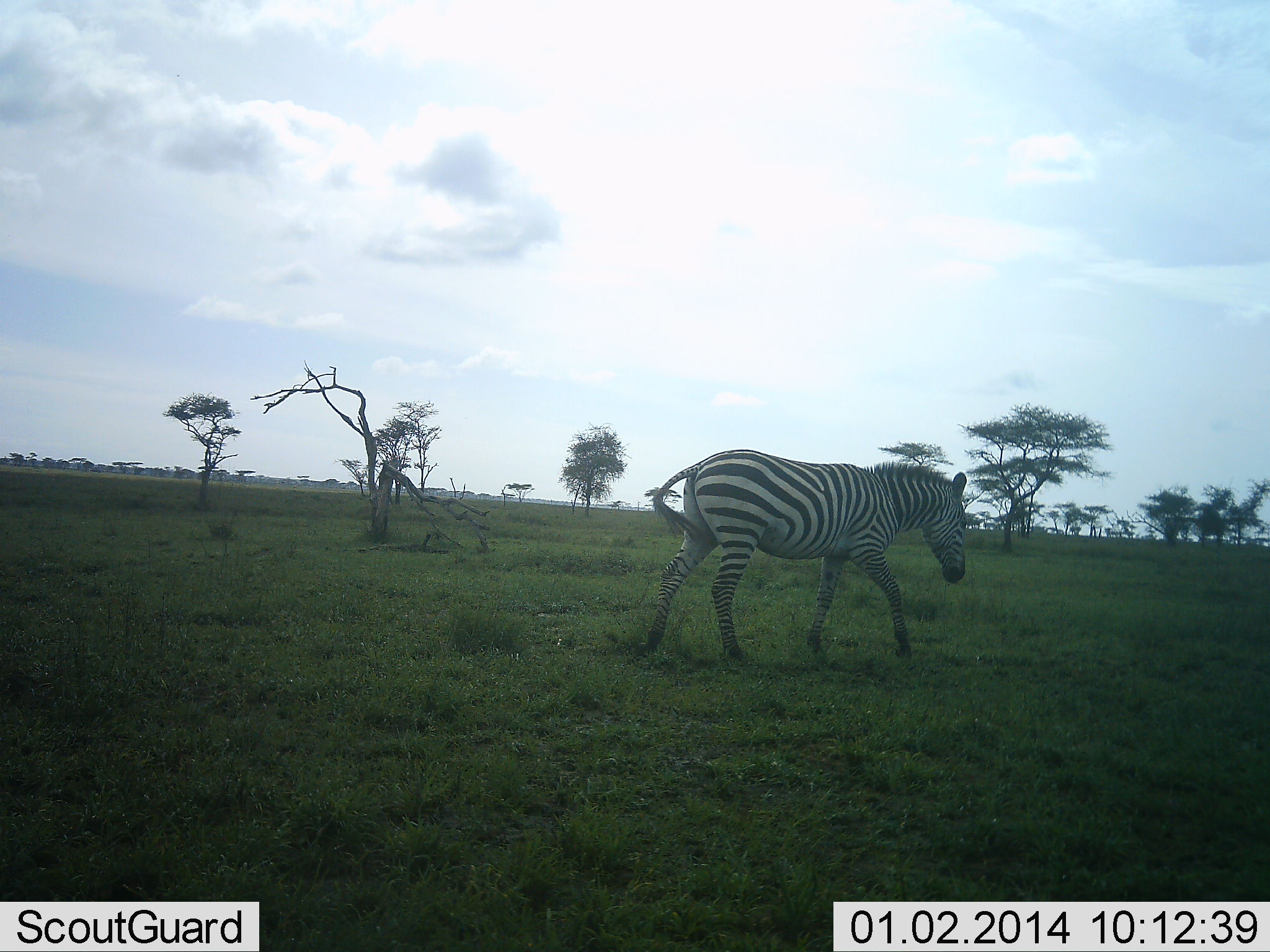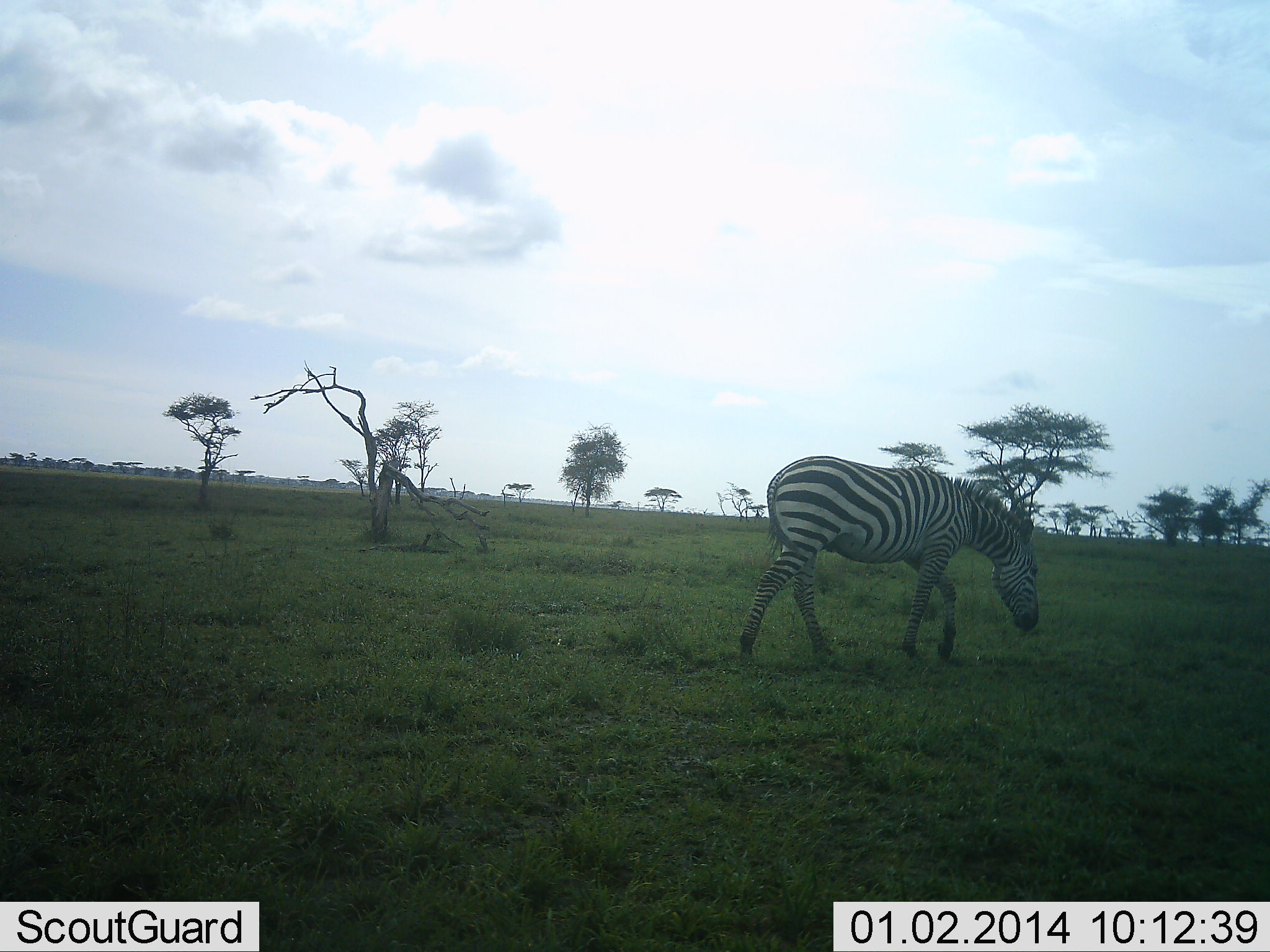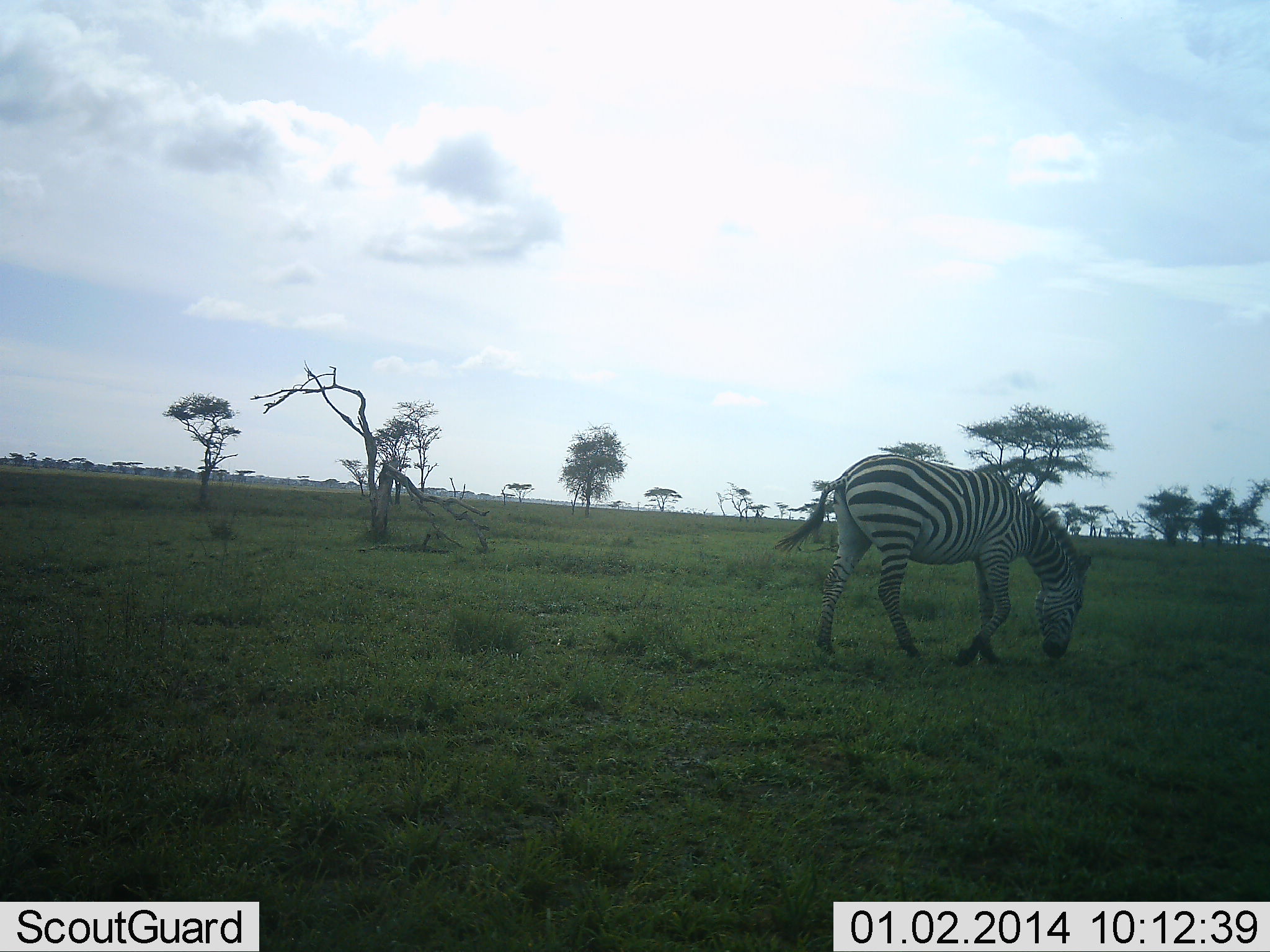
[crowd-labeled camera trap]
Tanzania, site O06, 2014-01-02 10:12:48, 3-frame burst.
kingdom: Animalia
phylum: Chordata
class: Mammalia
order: Perissodactyla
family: Equidae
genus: Equus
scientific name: Equus quagga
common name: plains zebra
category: zebra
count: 1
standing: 9%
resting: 0%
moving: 82%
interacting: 0%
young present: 0%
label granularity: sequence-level